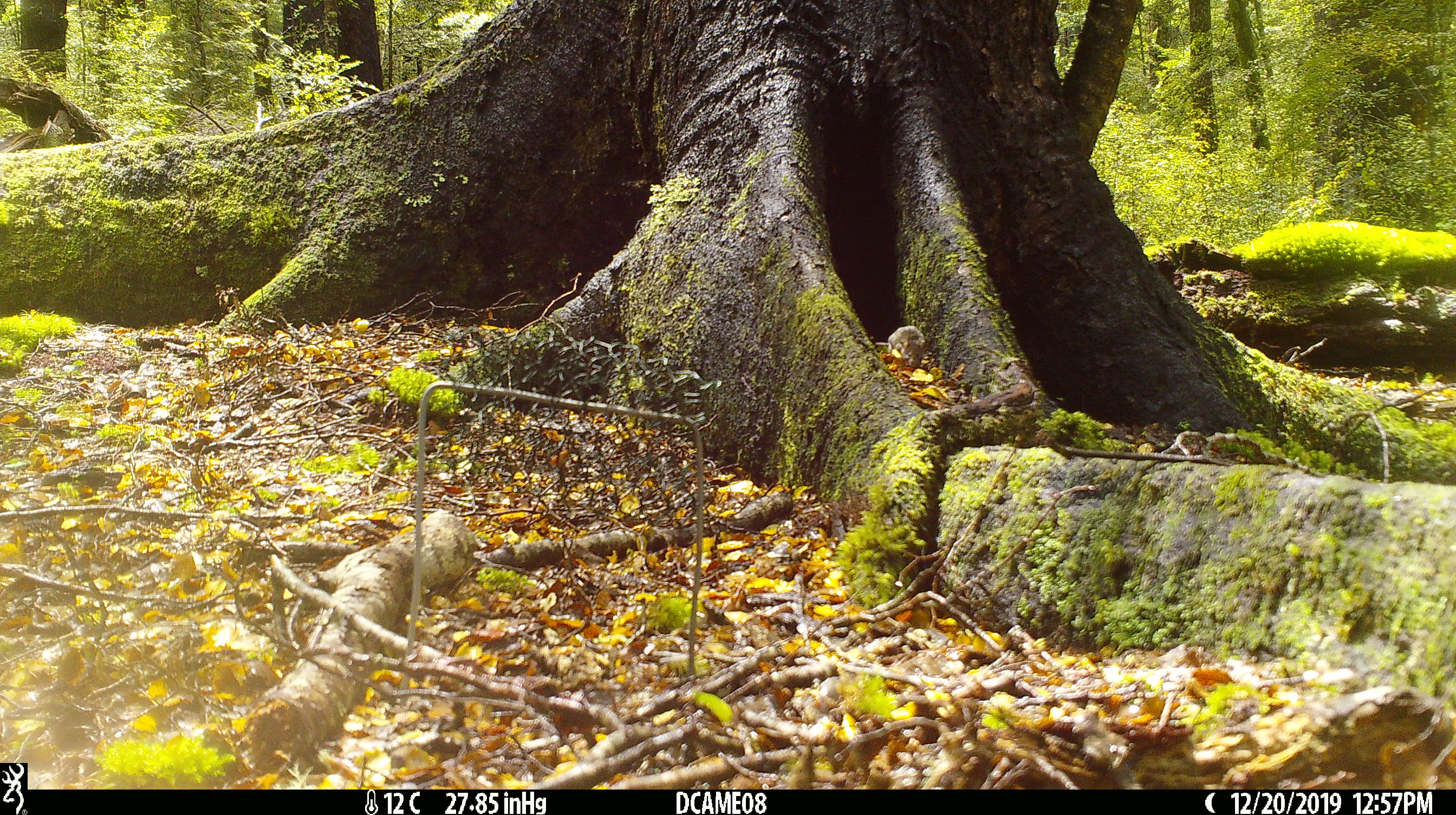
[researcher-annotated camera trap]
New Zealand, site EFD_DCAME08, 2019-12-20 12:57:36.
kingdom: Animalia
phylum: Chordata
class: Mammalia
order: Rodentia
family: Muridae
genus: Mus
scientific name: Mus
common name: mouse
Mouse (Mus).